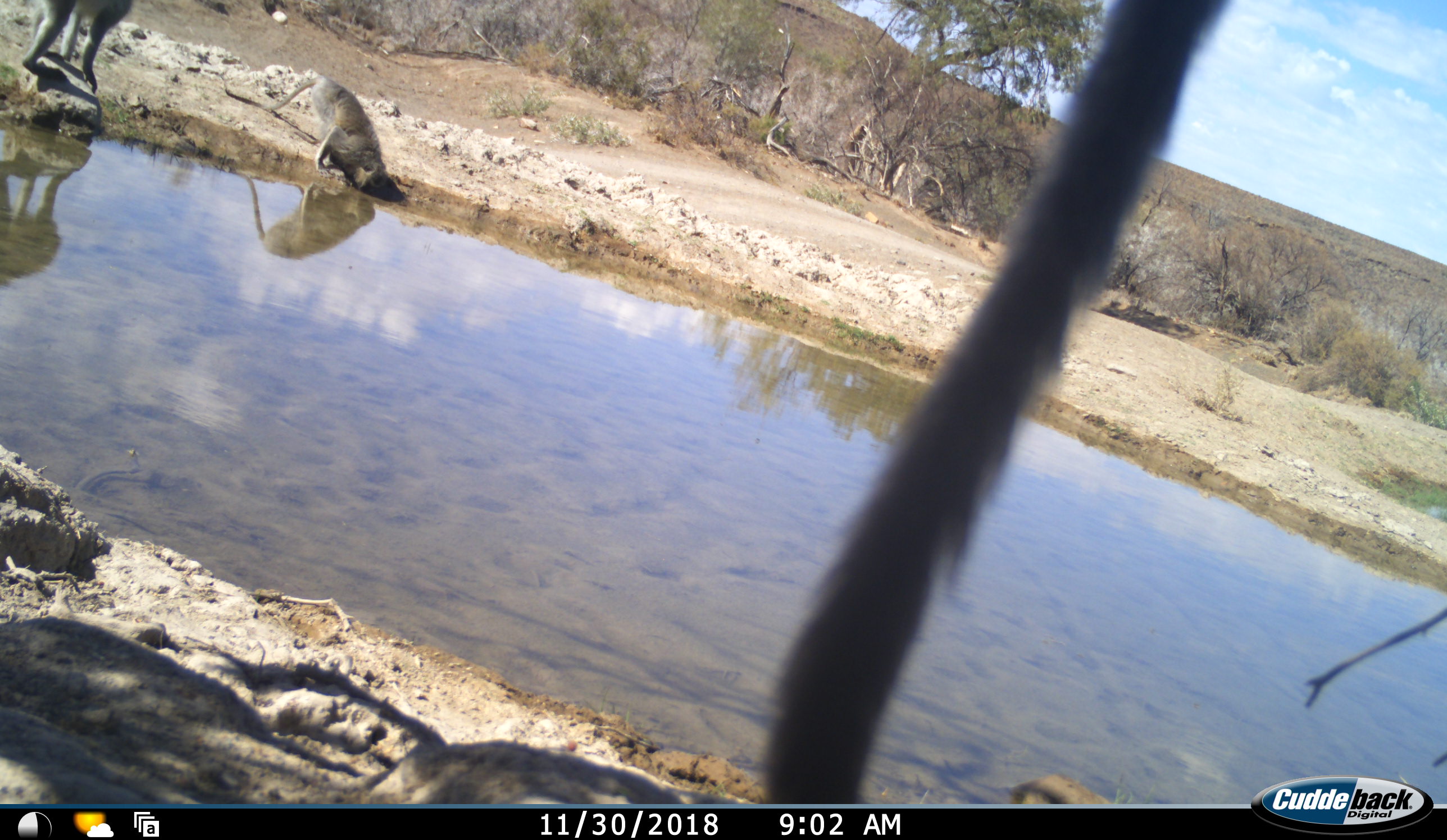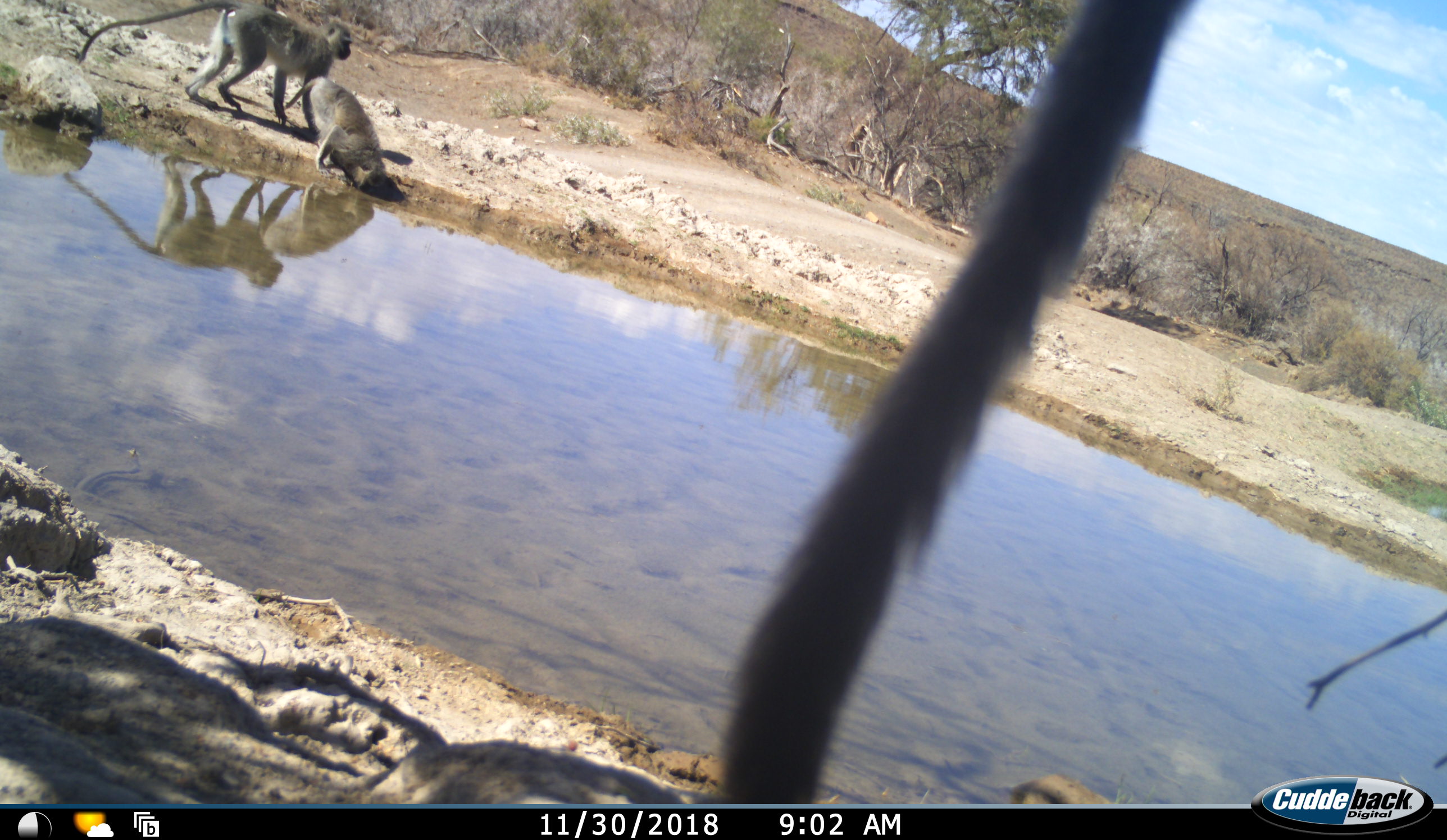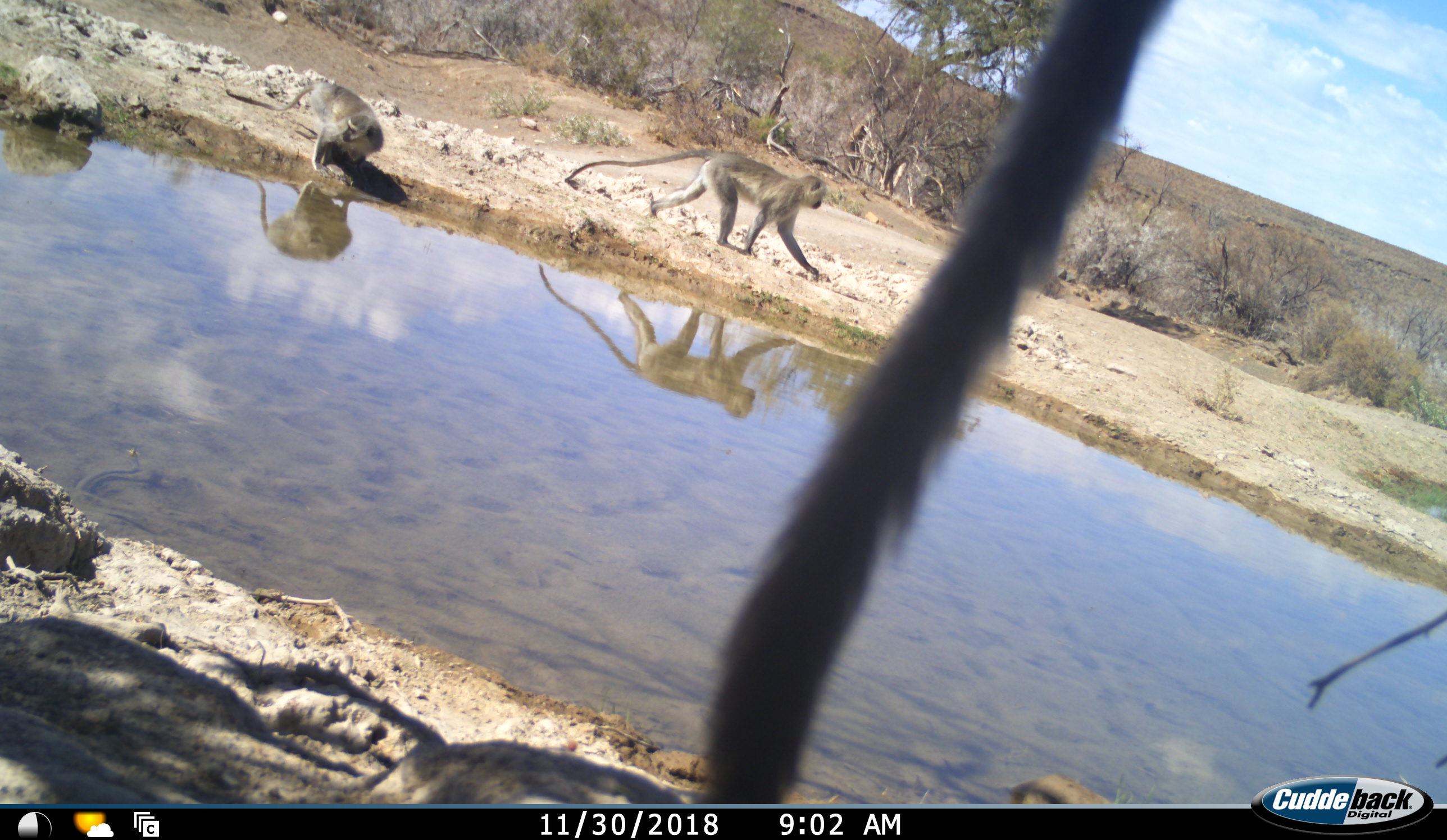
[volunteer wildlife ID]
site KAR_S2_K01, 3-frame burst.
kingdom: Animalia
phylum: Chordata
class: Mammalia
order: Primates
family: Cercopithecidae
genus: Chlorocebus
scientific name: Chlorocebus pygerythrus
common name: vervet monkey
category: monkeyvervet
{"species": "monkeyvervet (vervet monkey) (Chlorocebus pygerythrus)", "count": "3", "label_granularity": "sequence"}